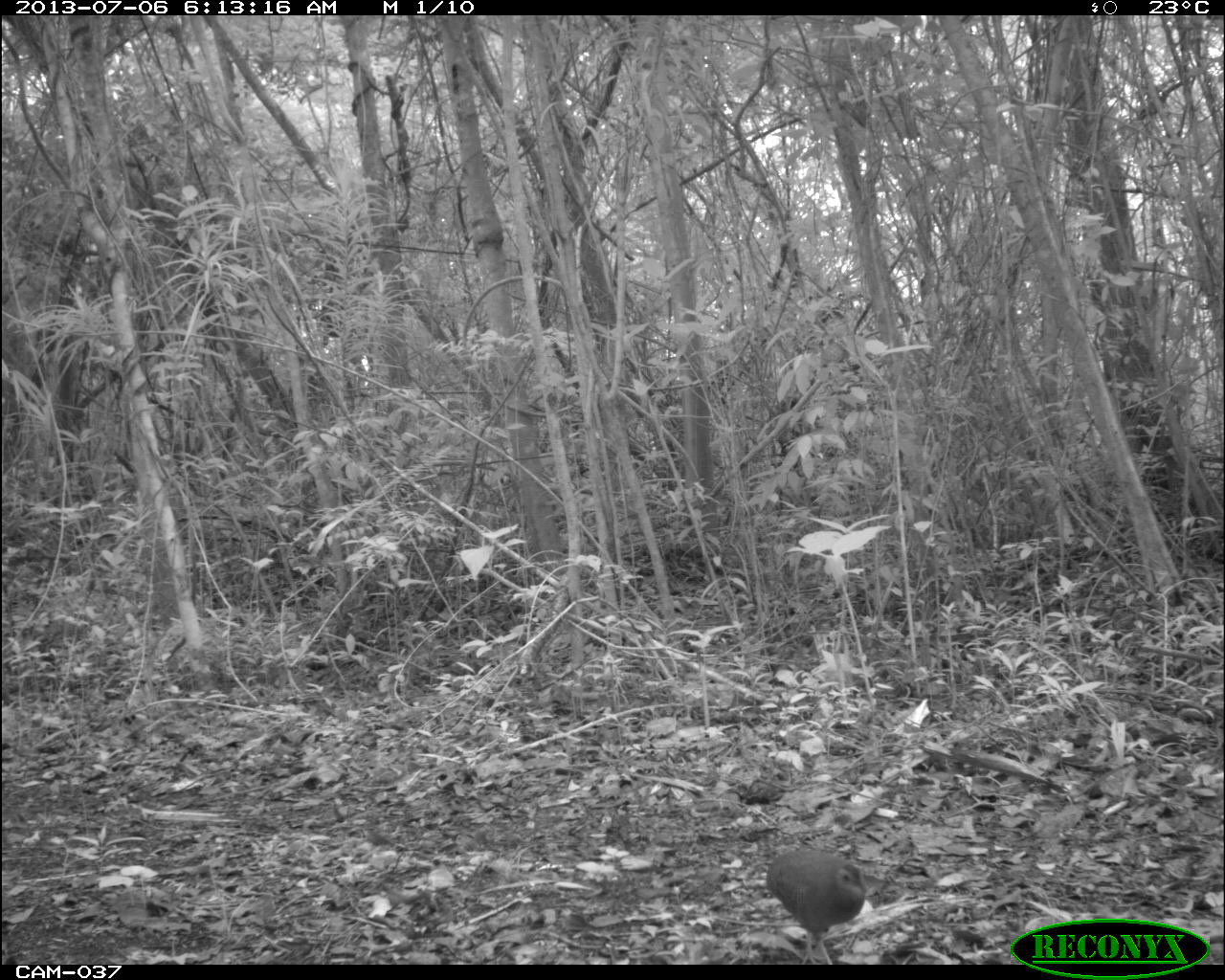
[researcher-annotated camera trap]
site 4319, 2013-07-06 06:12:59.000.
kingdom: Animalia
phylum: Chordata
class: Aves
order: Tinamiformes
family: Tinamidae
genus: Tinamus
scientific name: Tinamus major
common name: great tinamou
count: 2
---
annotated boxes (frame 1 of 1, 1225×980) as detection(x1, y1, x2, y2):
tinamus major: detection(763, 842, 867, 964)